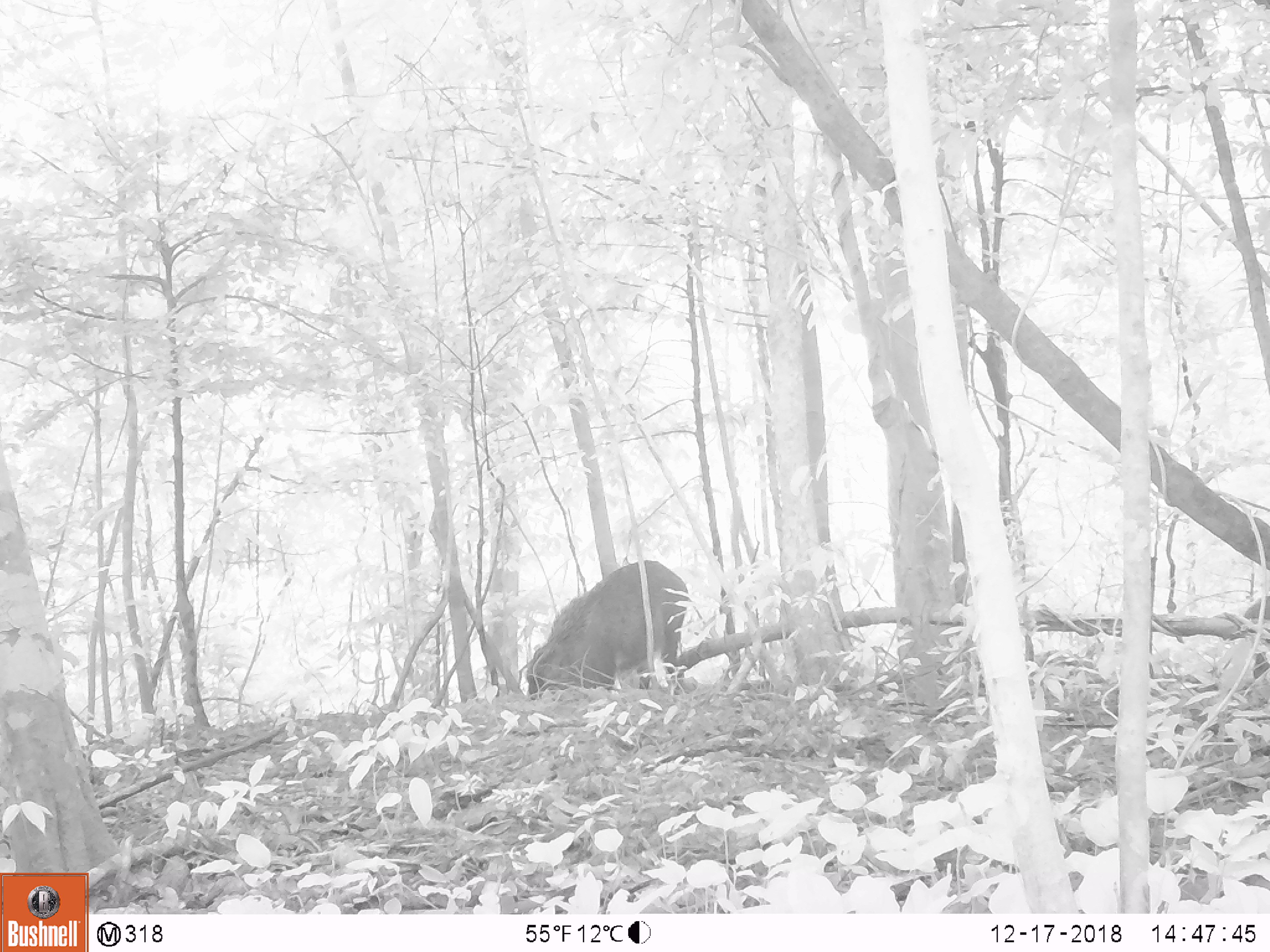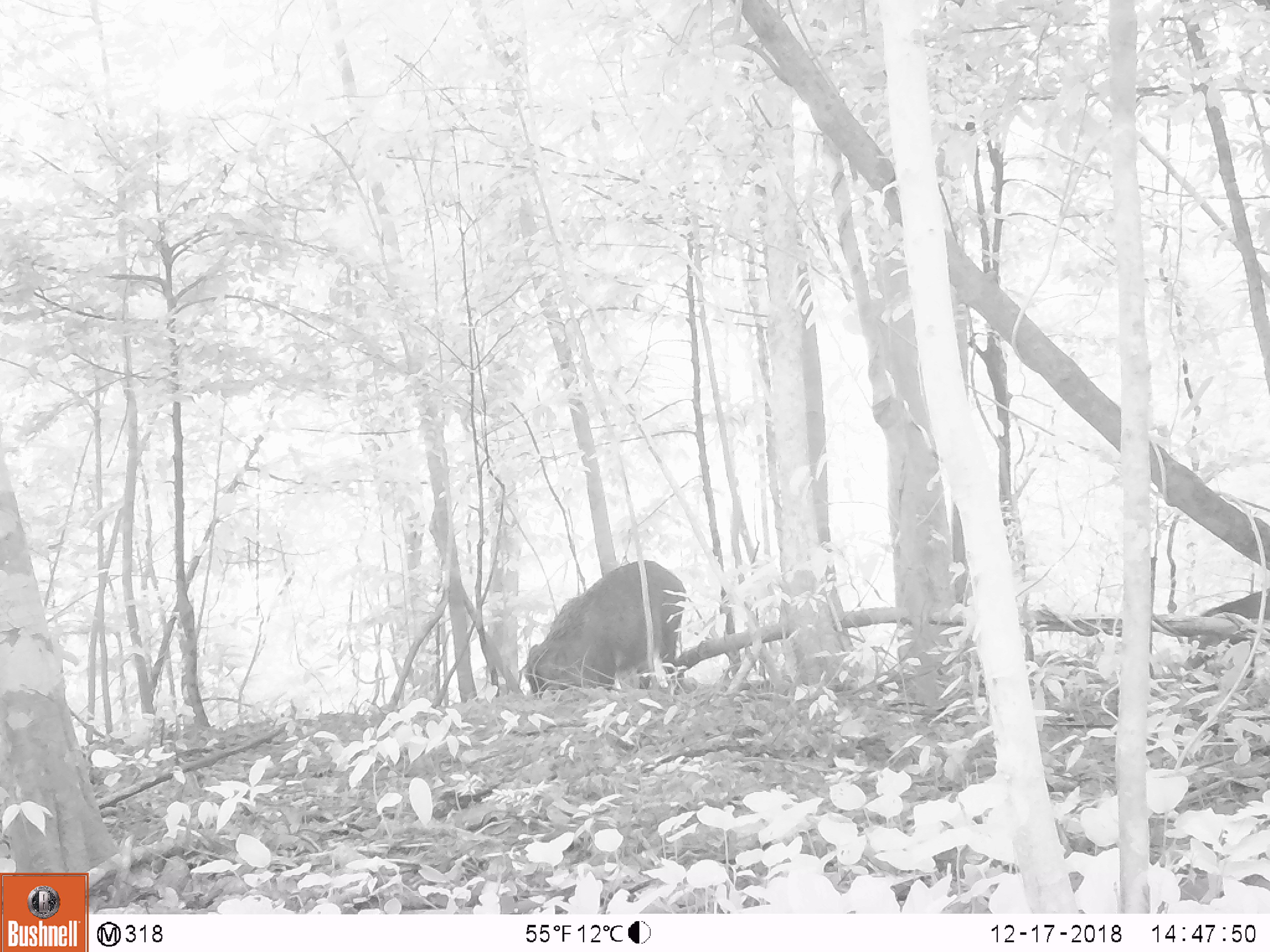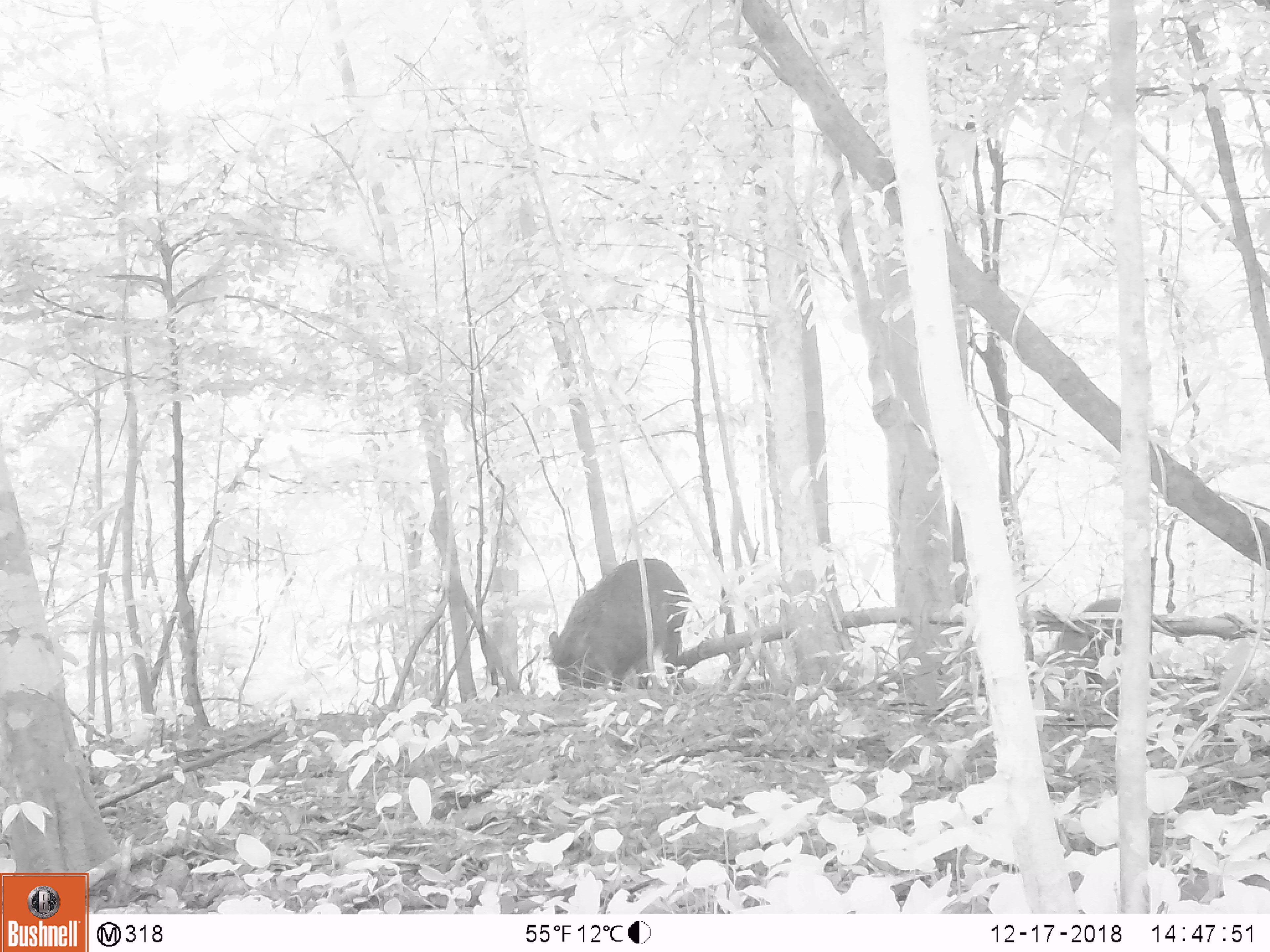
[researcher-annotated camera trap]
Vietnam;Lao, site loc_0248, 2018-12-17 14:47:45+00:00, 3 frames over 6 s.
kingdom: Animalia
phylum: Chordata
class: Mammalia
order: Artiodactyla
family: Suidae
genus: Sus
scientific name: Sus scrofa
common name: eurasian wild pig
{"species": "eurasian wild pig (Sus scrofa)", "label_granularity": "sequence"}